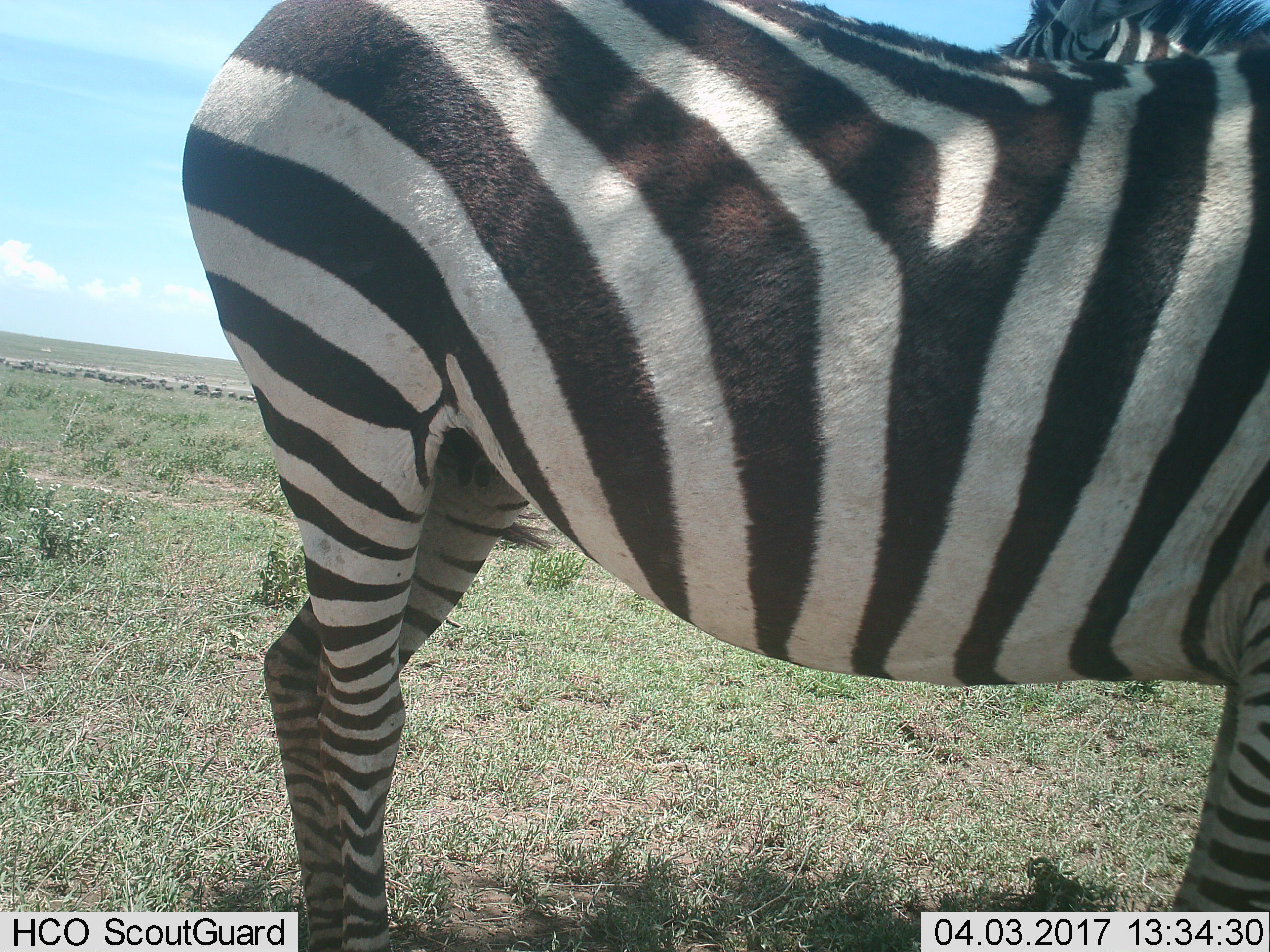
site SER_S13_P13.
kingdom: Animalia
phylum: Chordata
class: Mammalia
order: Perissodactyla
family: Equidae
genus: Equus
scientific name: Equus quagga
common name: plains zebra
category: zebraplains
Zebraplains (plains zebra) (Equus quagga), count 2. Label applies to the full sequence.